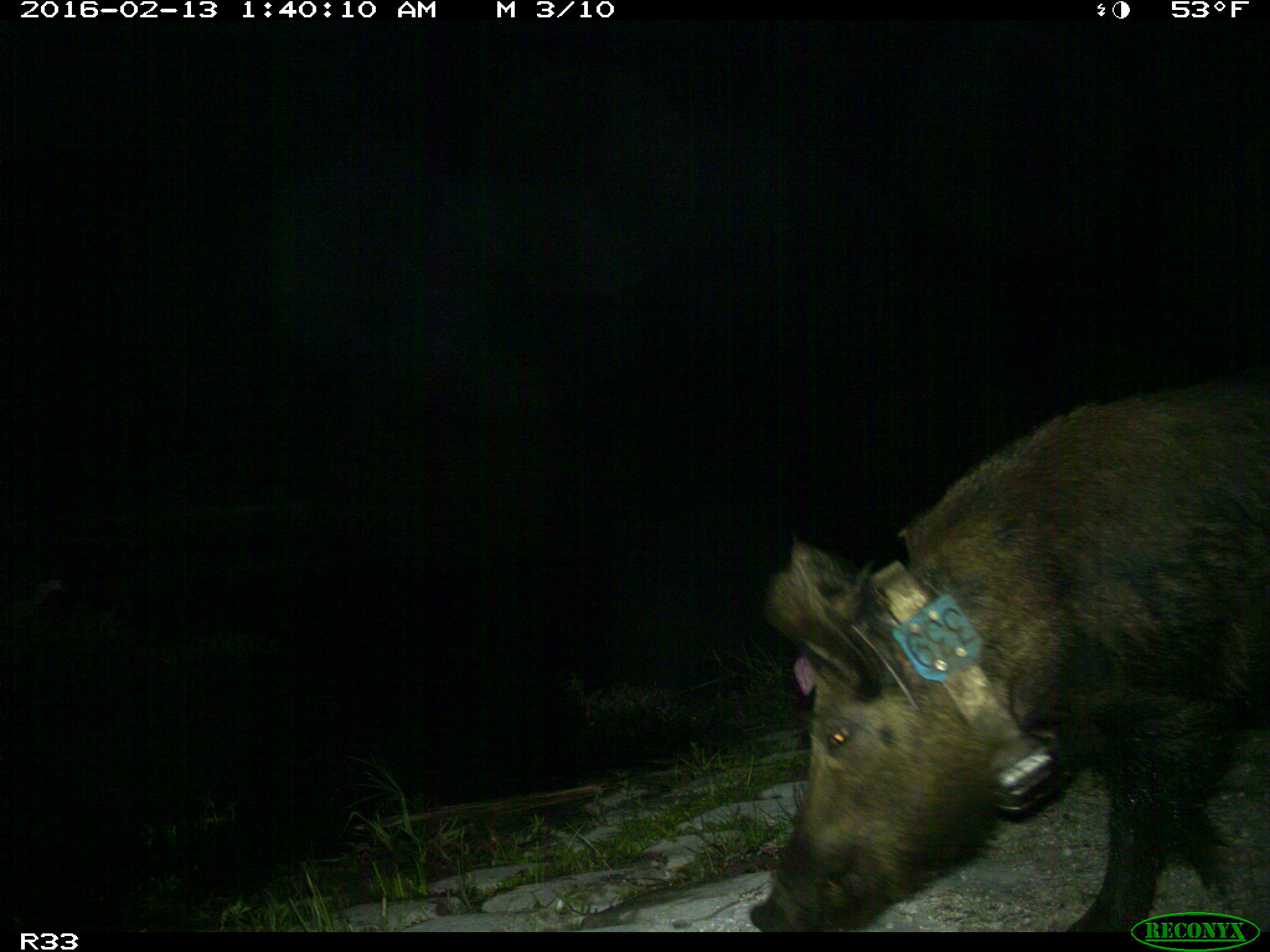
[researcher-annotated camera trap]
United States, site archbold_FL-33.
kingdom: Animalia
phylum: Chordata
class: Mammalia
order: Artiodactyla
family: Suidae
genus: Sus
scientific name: Sus scrofa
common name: wild boar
Sus scrofa (wild boar).